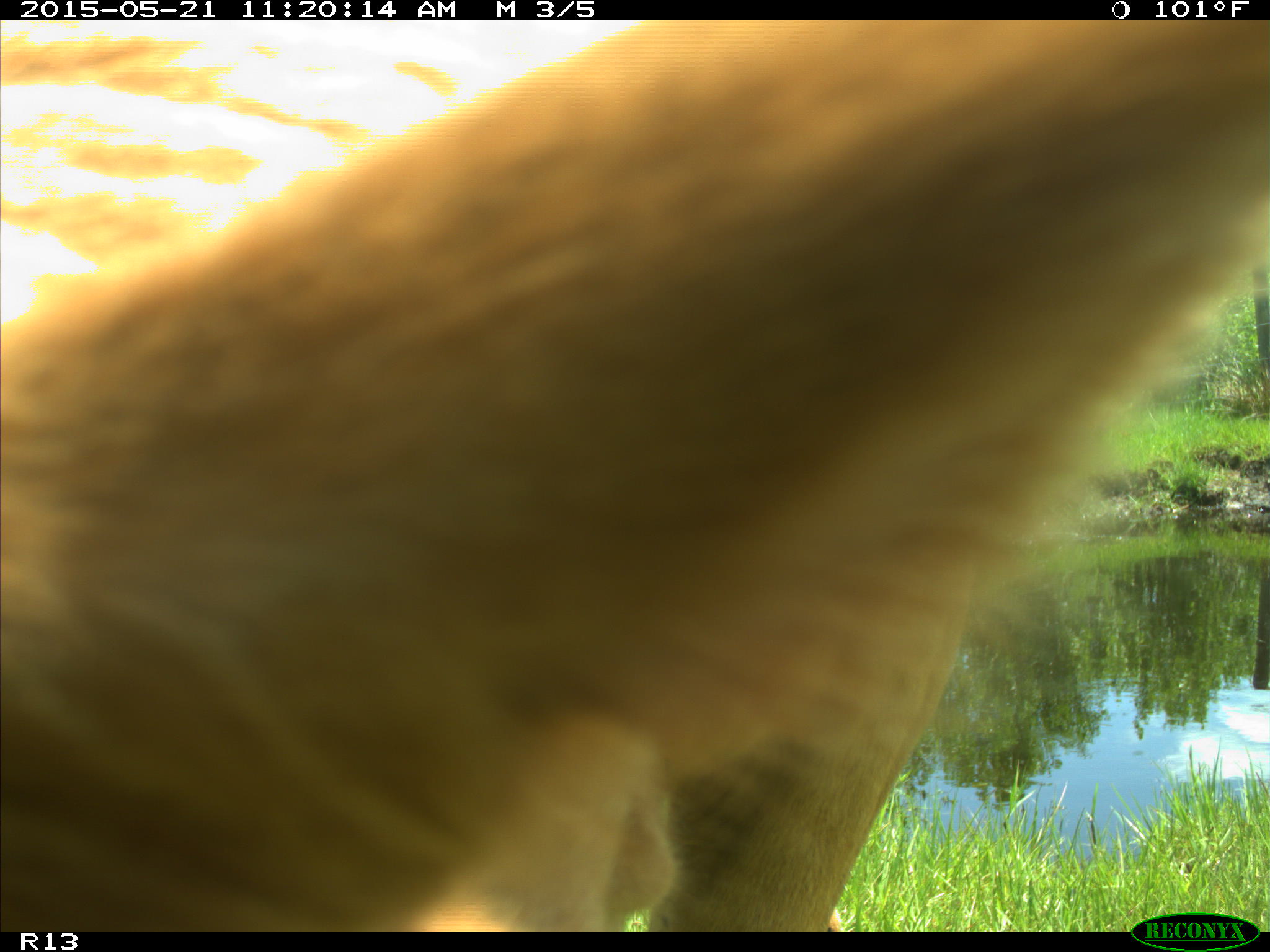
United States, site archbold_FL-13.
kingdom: Animalia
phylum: Chordata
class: Mammalia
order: Artiodactyla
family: Bovidae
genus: Bos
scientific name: Bos taurus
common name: domestic cow